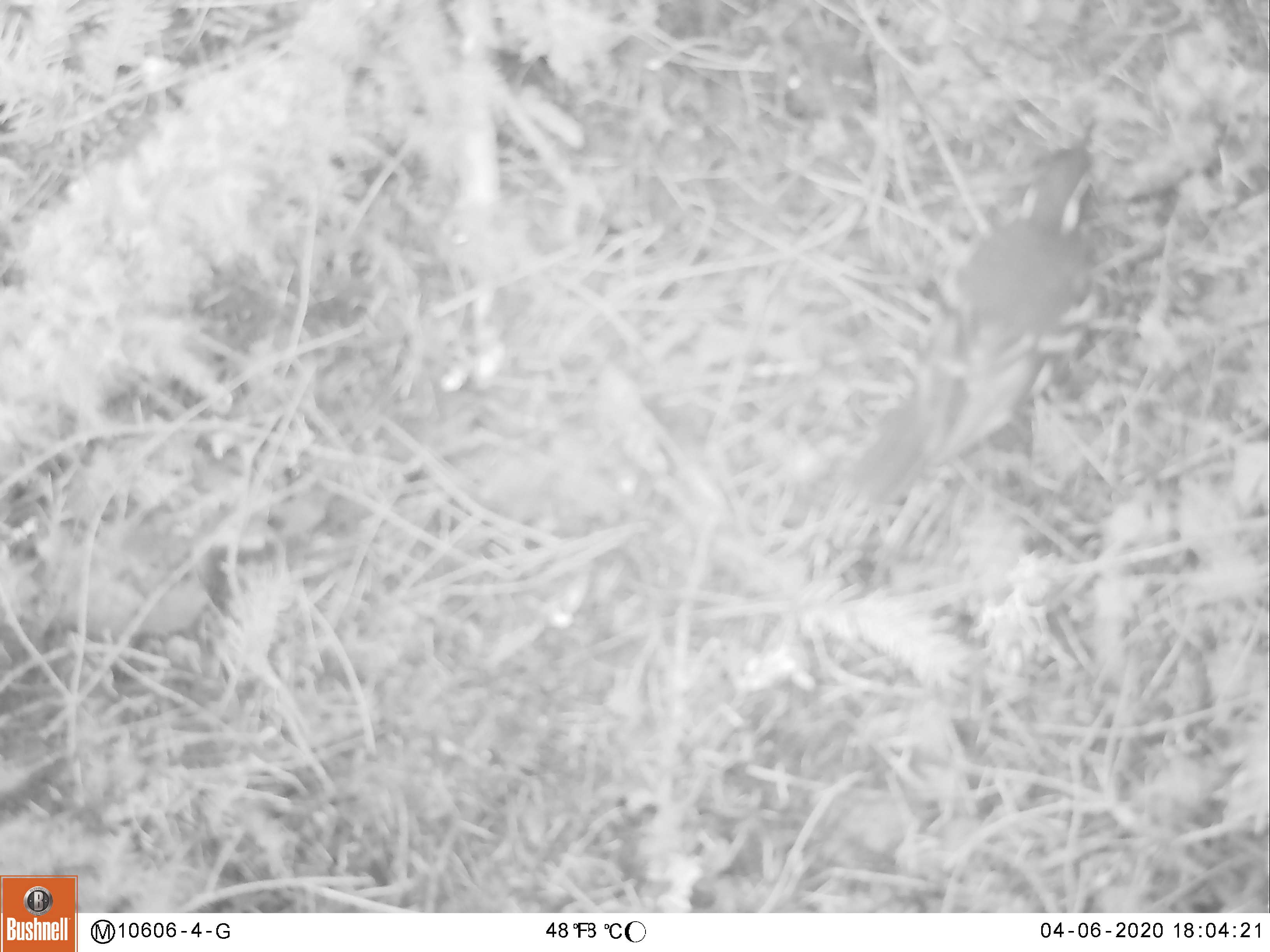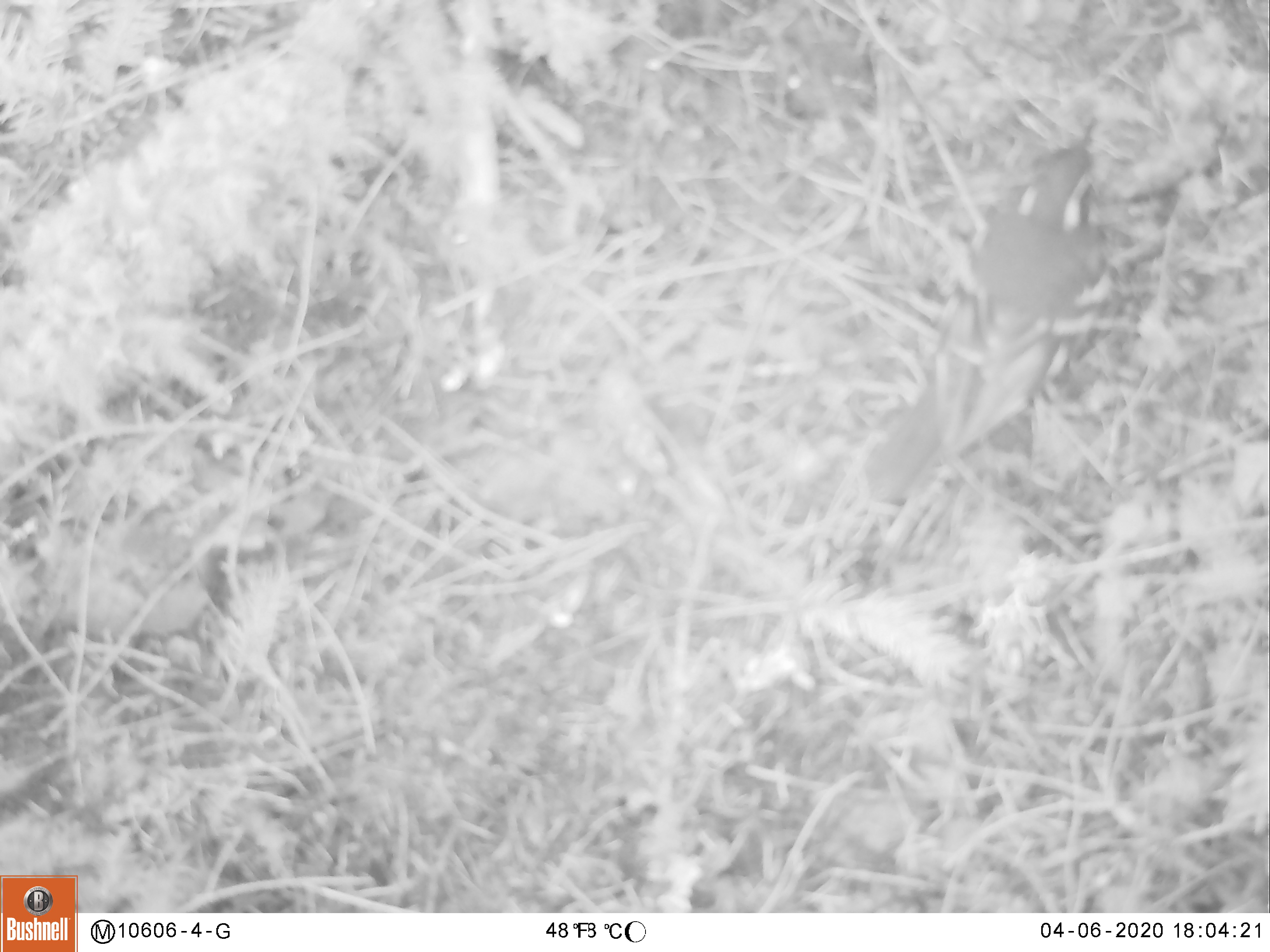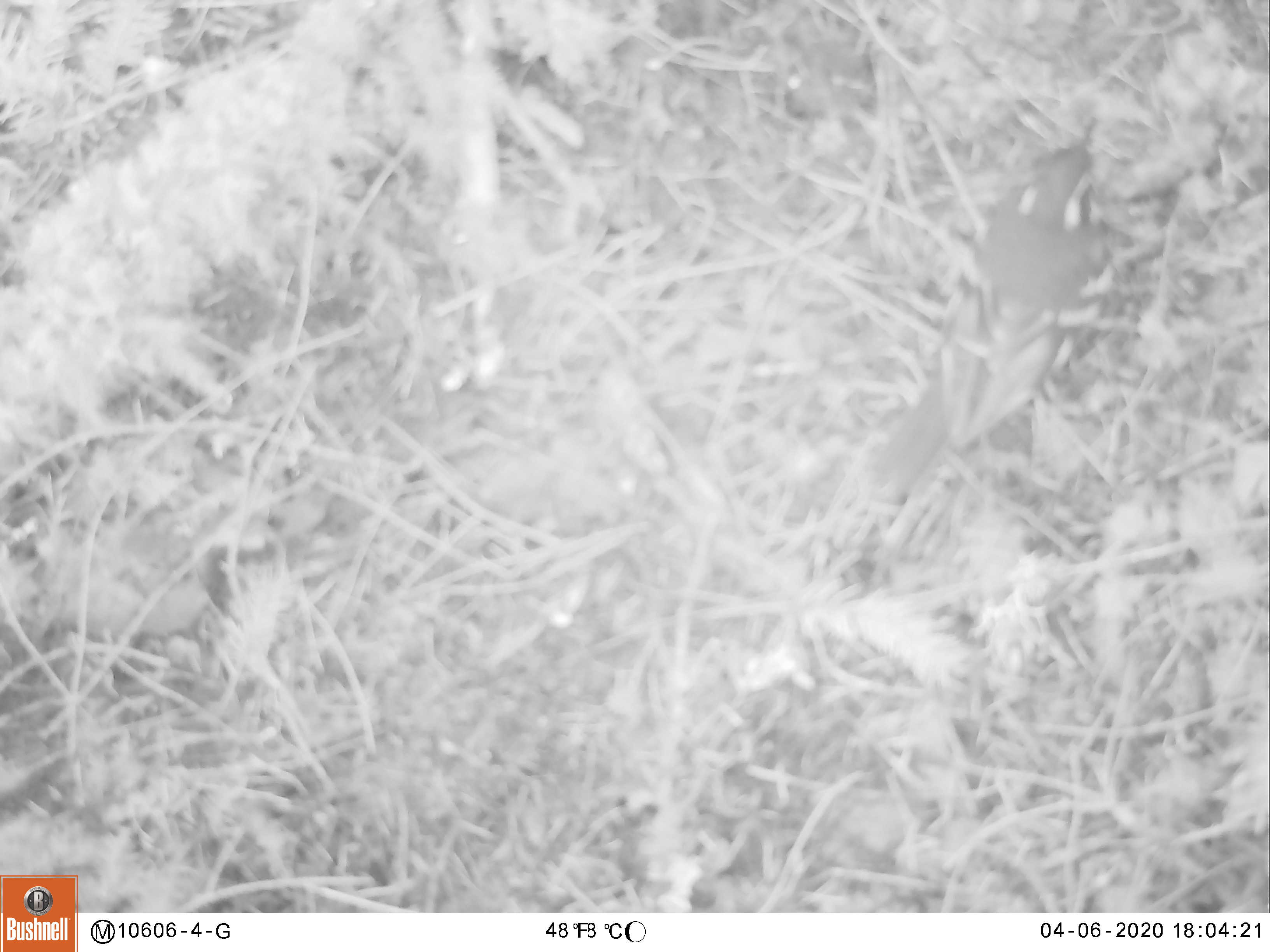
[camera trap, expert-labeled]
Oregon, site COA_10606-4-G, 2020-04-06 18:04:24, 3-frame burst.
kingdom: Animalia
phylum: Chordata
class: Aves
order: Passeriformes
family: Turdidae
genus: Ixoreus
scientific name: Ixoreus naevius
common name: varied thrush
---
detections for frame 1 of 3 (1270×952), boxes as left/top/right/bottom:
varied thrush: 850/120/1102/510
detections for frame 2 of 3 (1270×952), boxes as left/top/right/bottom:
varied thrush: 862/120/1105/497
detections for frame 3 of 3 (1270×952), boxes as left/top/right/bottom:
varied thrush: 858/118/1104/497